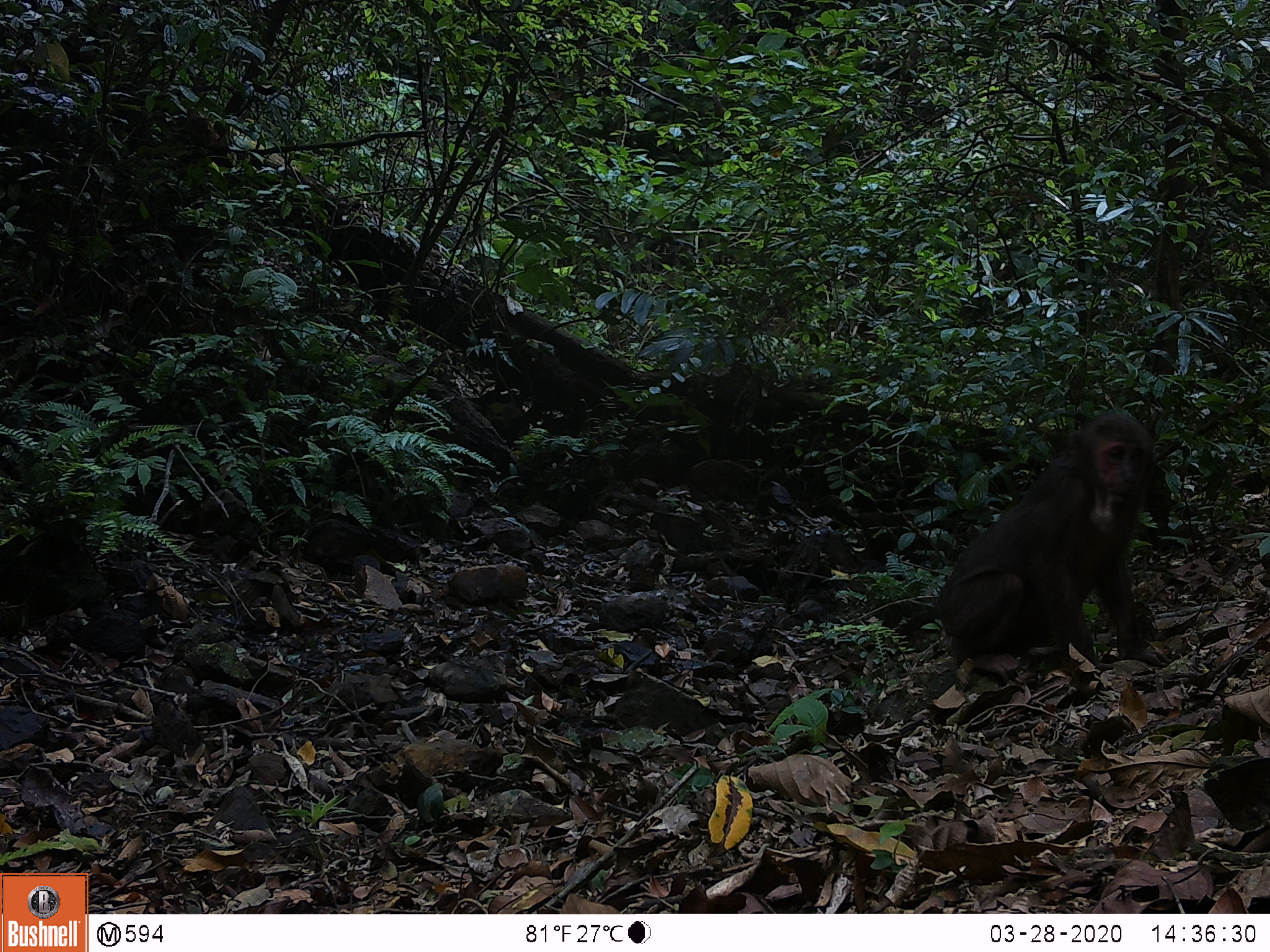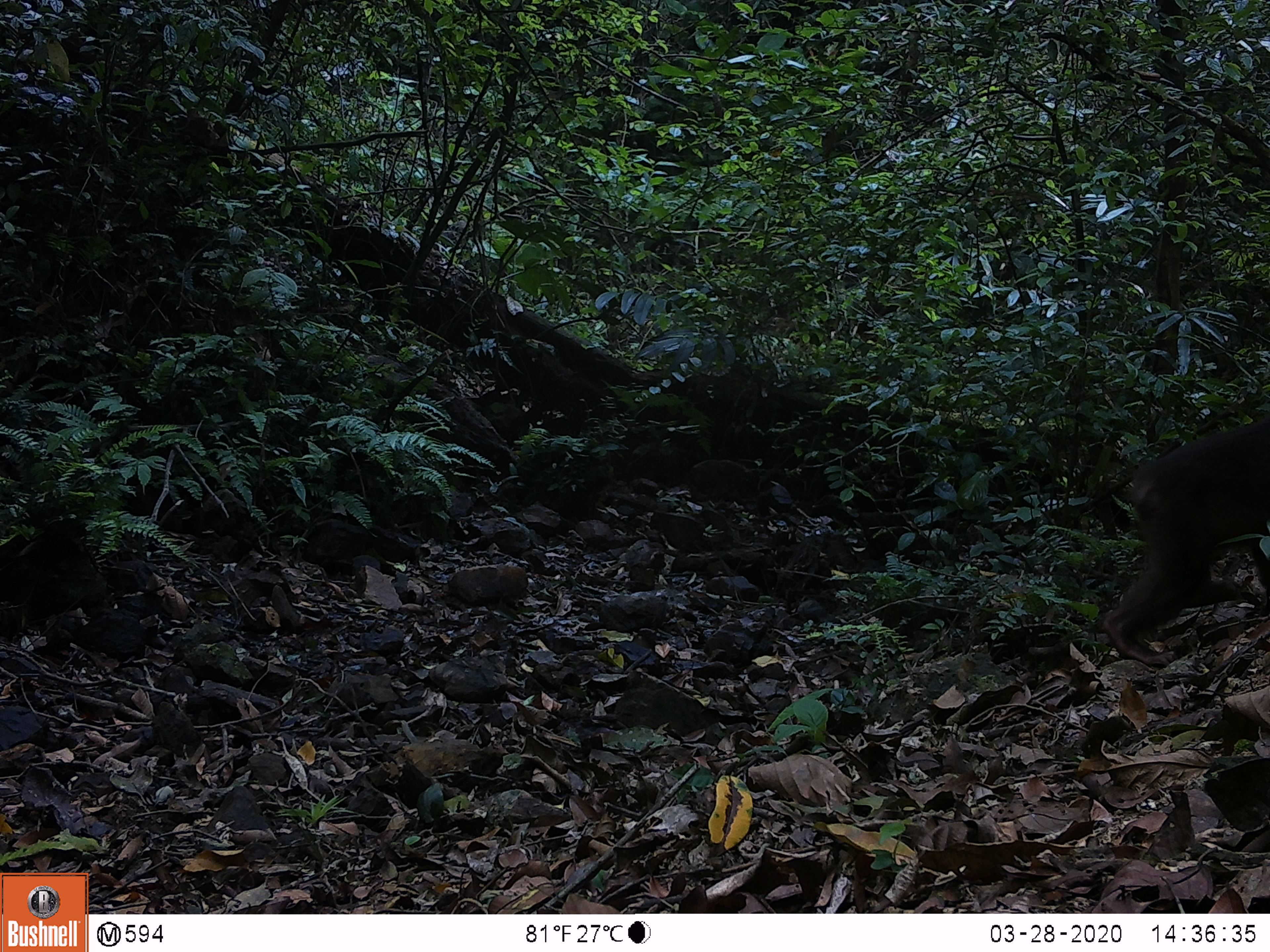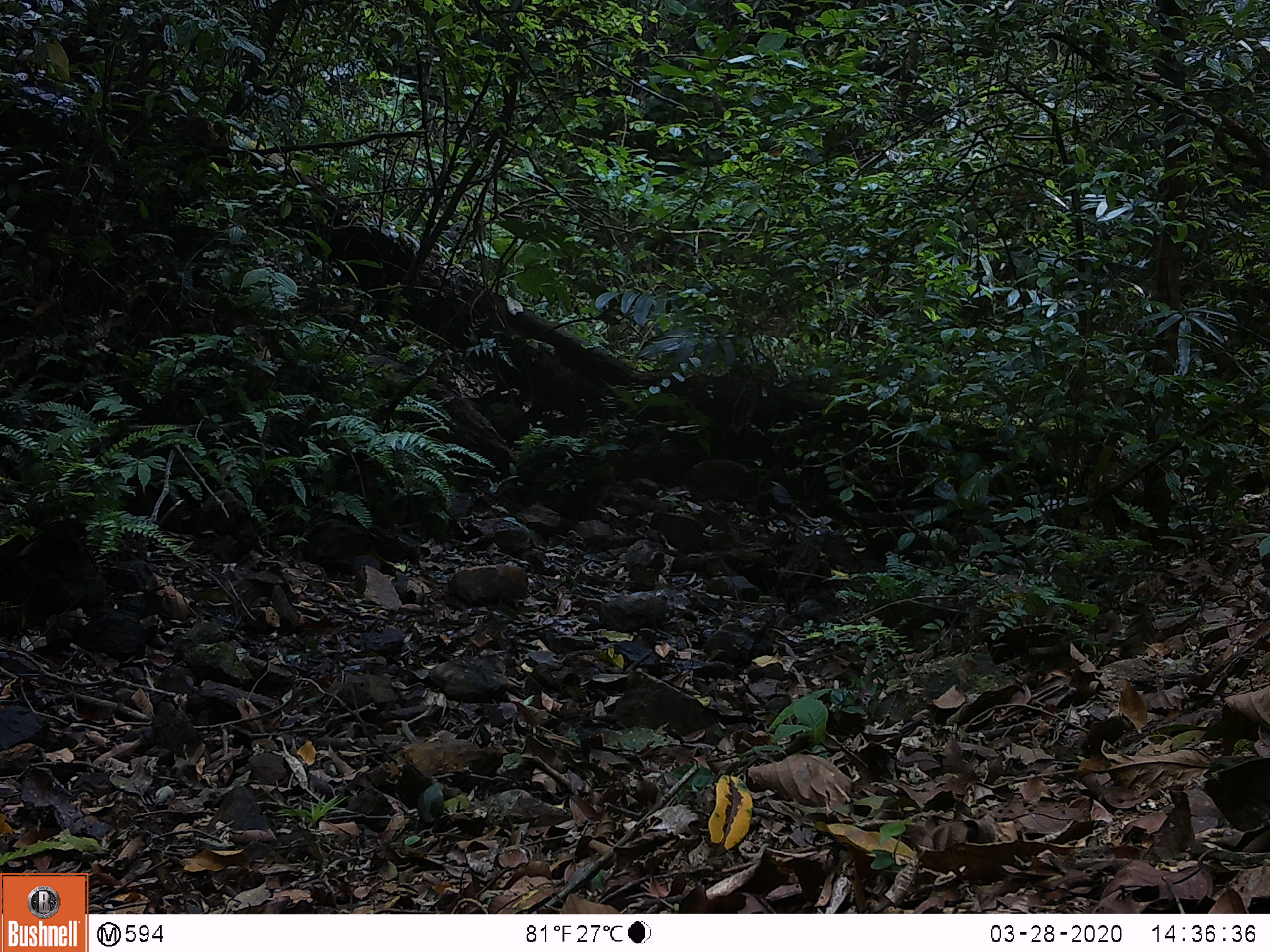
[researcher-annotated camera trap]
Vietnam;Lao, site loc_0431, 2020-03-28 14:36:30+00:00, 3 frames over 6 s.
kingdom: Animalia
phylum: Chordata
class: Mammalia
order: Primates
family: Cercopithecidae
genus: Macaca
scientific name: Macaca arctoides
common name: stump-tailed macaque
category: stump tailed macaque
Stump tailed macaque (stump-tailed macaque) (Macaca arctoides). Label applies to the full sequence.